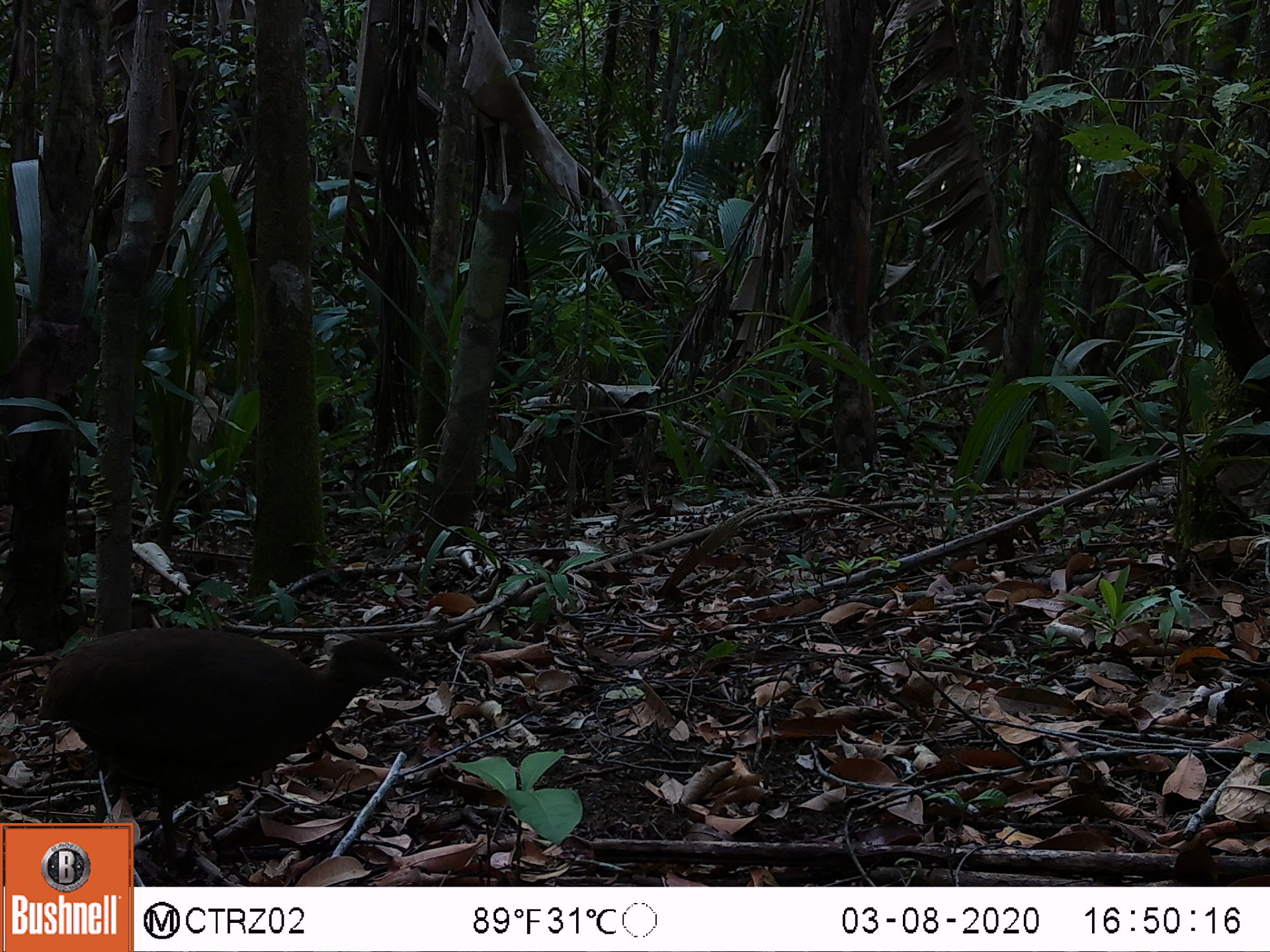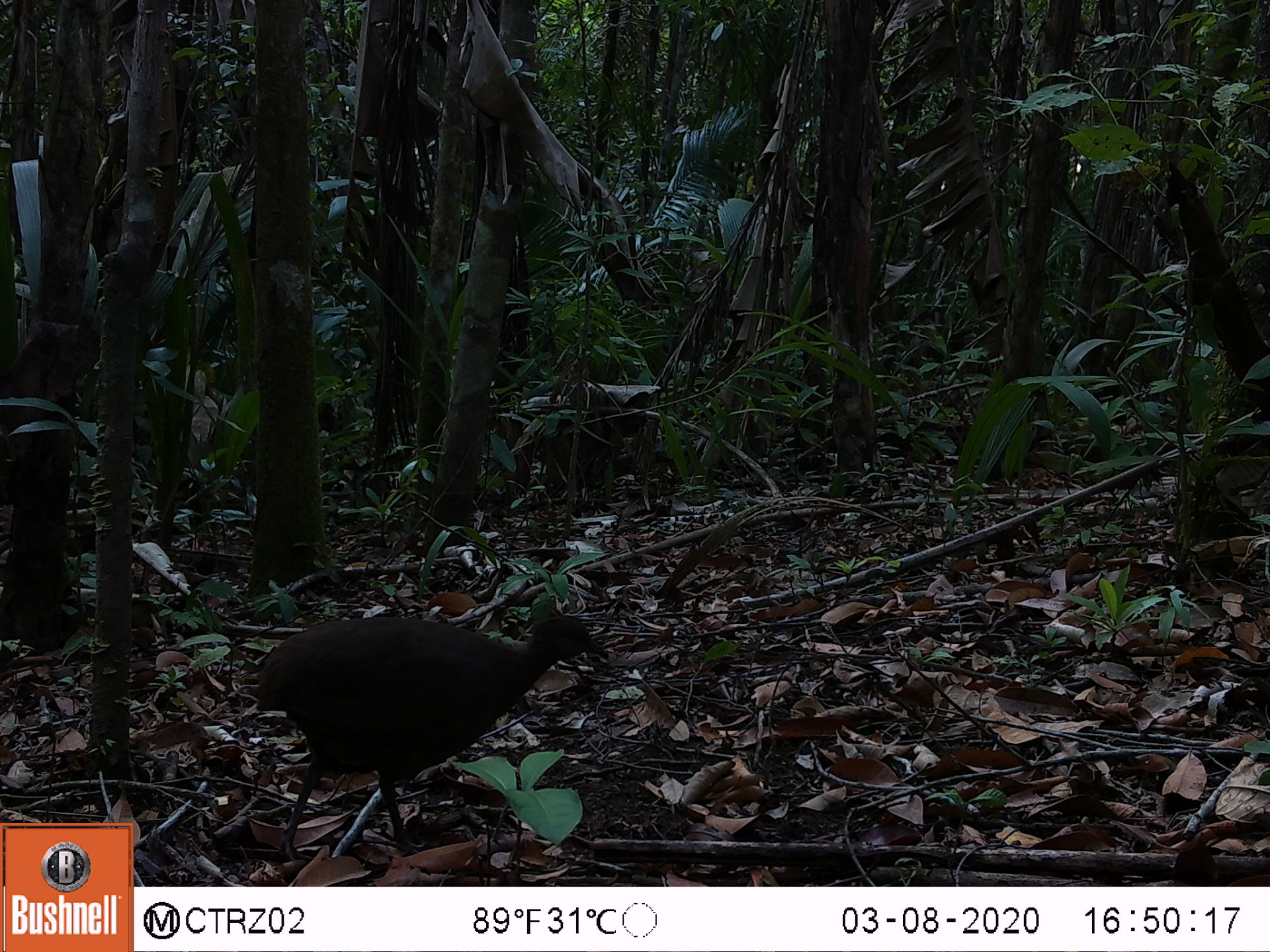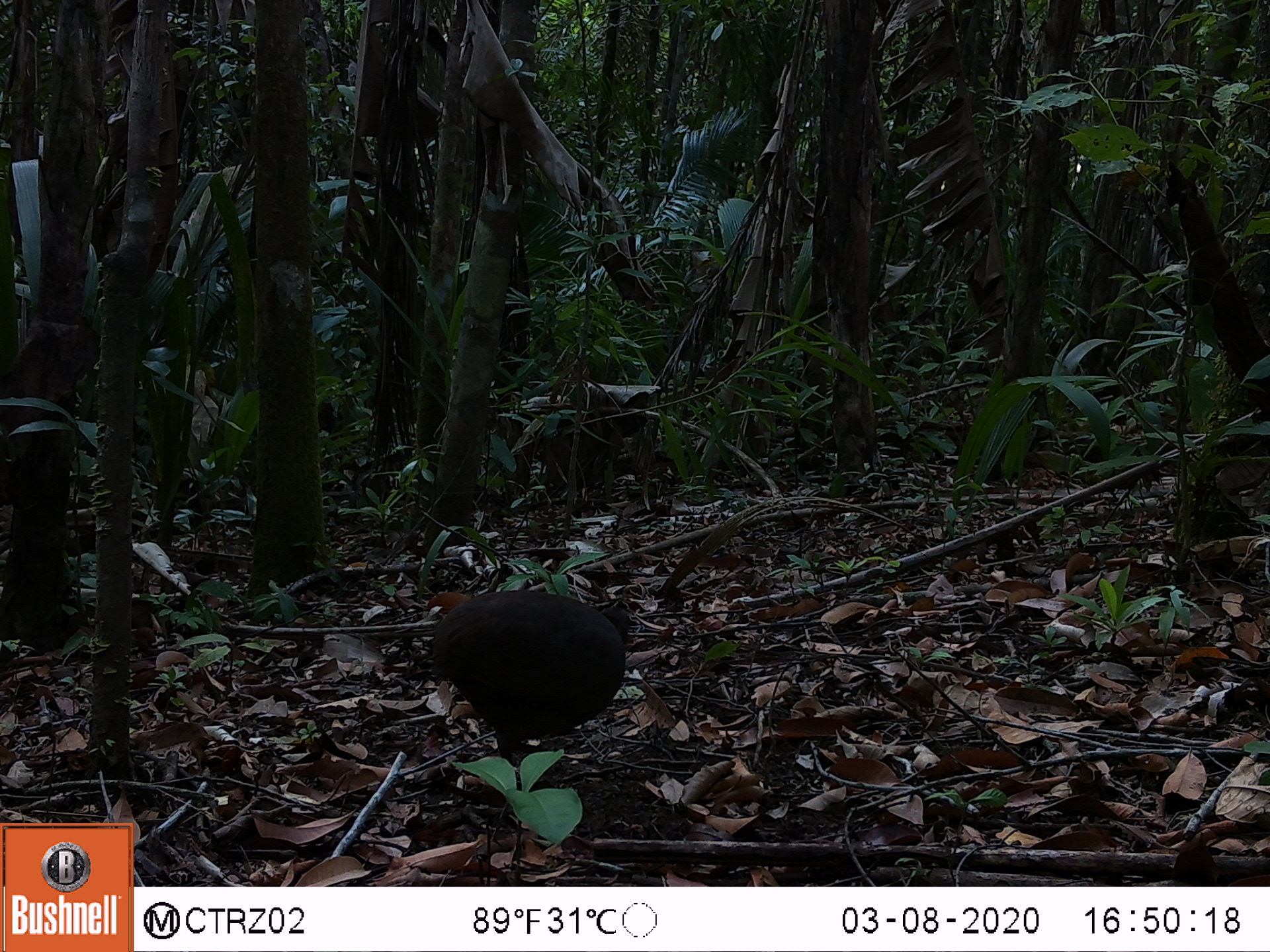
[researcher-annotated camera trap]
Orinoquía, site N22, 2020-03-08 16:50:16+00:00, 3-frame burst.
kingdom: Animalia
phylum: Chordata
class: Aves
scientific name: Aves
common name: bird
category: unknown bird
Unknown bird (bird) (Aves).